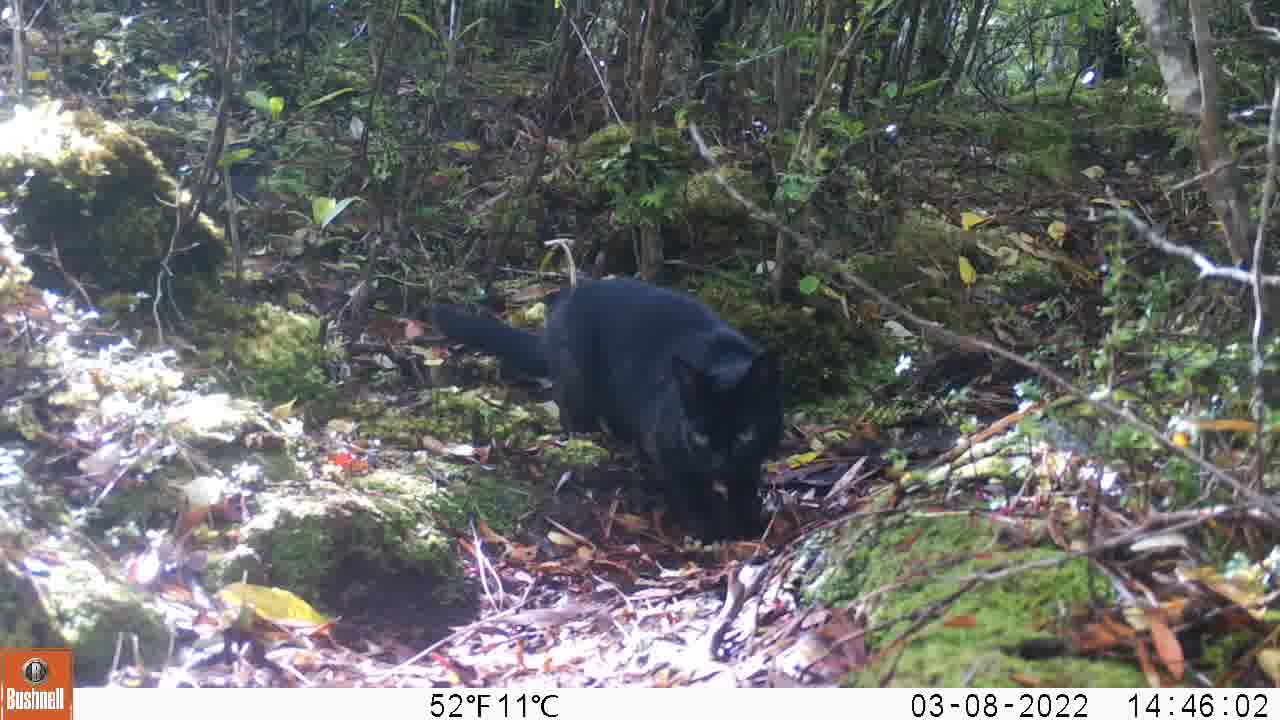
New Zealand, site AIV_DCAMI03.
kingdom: Animalia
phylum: Chordata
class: Mammalia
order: Carnivora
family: Felidae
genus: Felis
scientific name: Felis catus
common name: domestic cat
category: cat